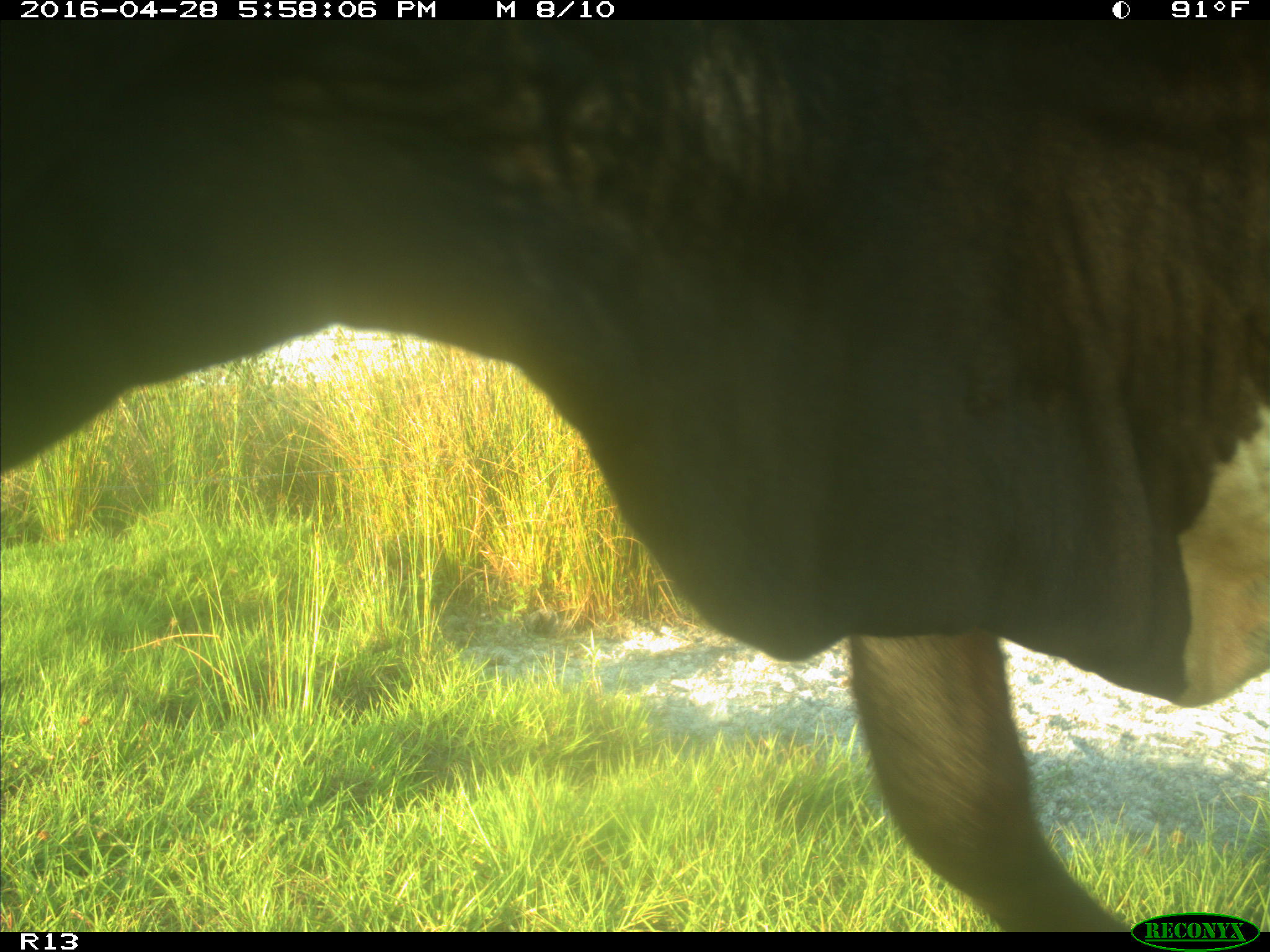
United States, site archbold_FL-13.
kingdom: Animalia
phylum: Chordata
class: Mammalia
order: Artiodactyla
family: Bovidae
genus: Bos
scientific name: Bos taurus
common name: domestic cow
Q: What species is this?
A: Bos taurus (domestic cow).